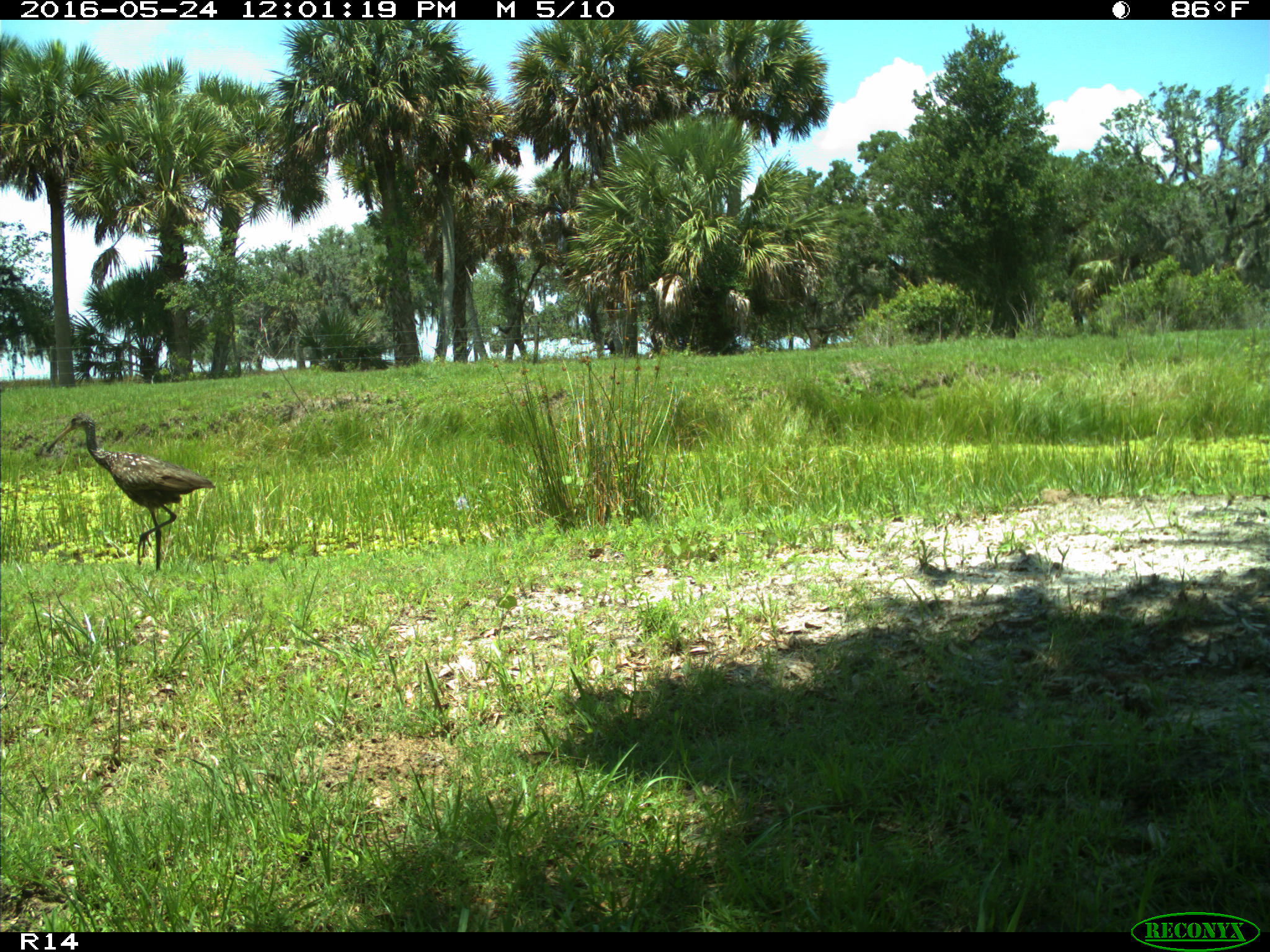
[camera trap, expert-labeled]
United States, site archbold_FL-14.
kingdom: Animalia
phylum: Chordata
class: Aves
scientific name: Aves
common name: birds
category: unidentified bird